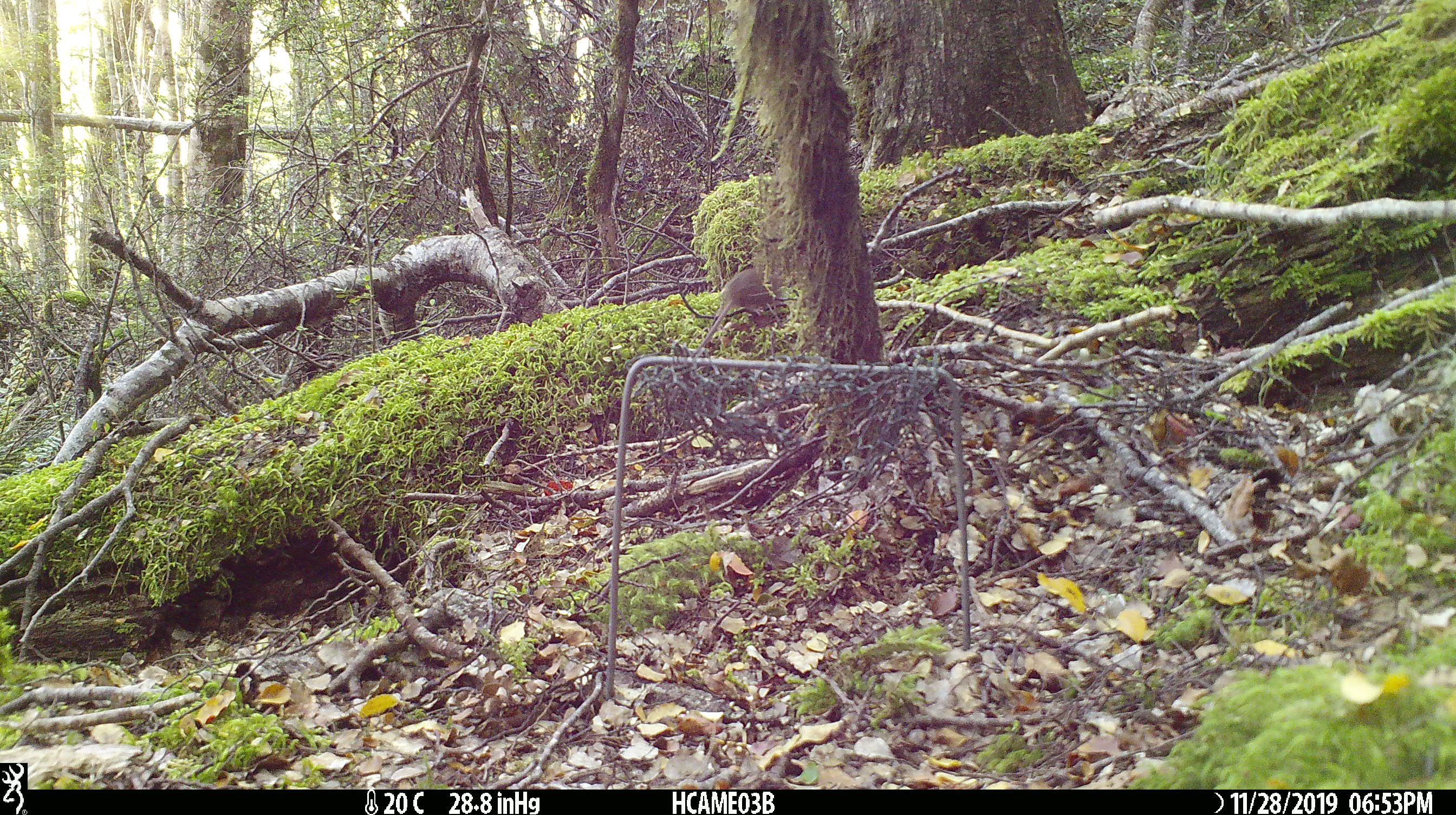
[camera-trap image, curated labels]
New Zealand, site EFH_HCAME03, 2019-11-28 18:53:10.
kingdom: Animalia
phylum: Chordata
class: Mammalia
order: Rodentia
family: Muridae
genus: Mus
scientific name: Mus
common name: mouse